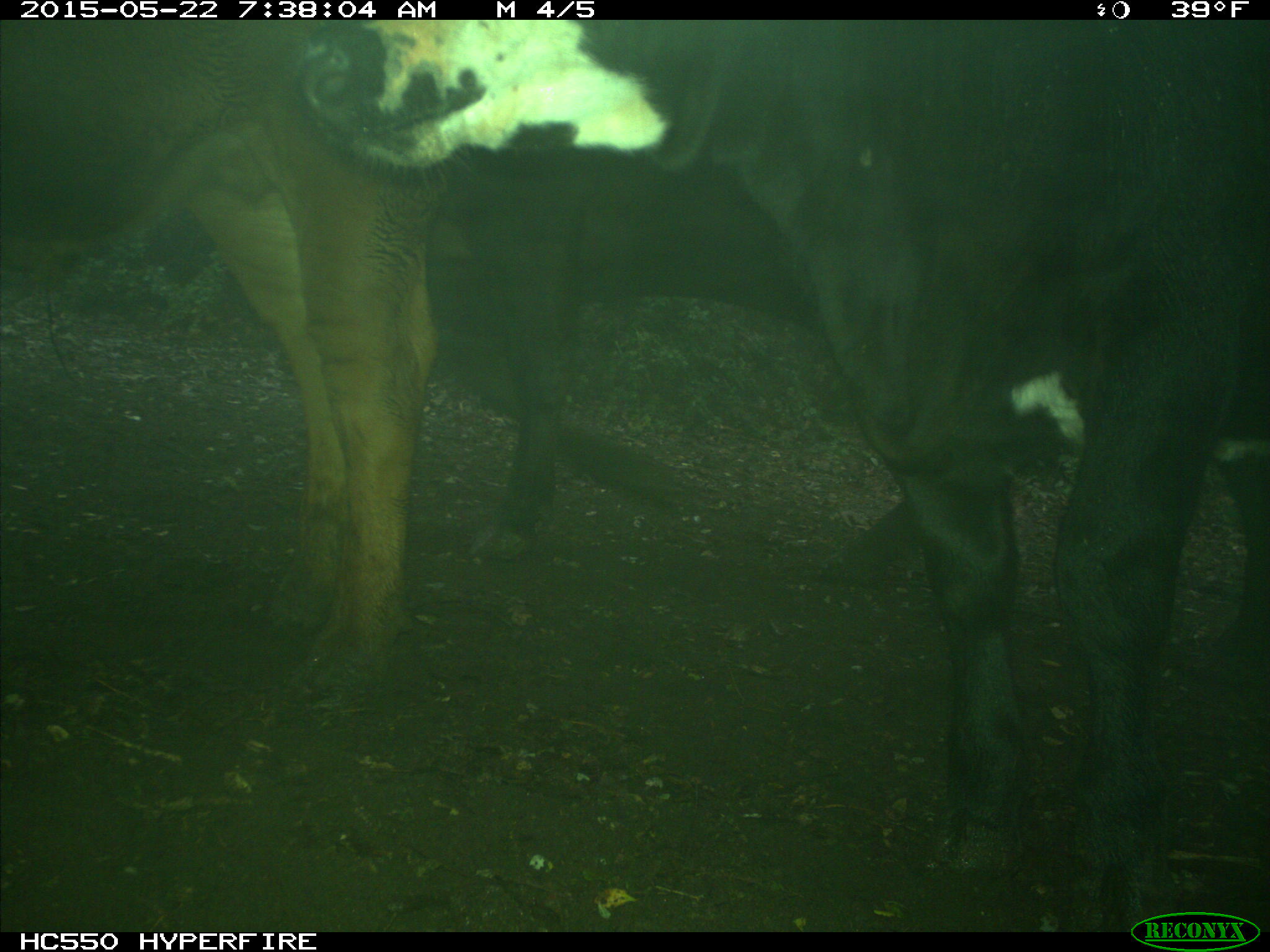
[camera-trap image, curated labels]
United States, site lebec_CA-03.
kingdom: Animalia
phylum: Chordata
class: Mammalia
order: Artiodactyla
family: Bovidae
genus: Bos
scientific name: Bos taurus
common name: domestic cow